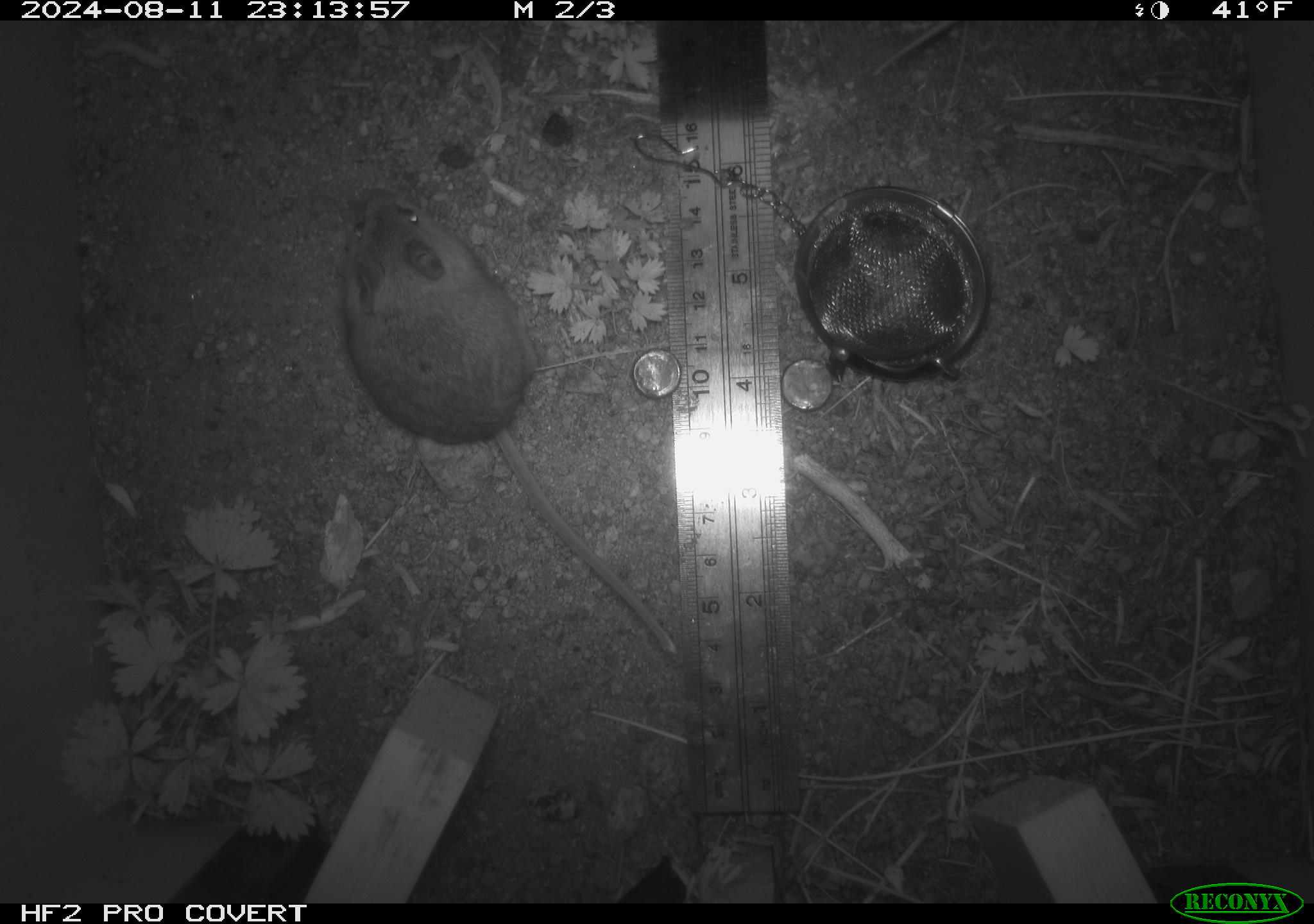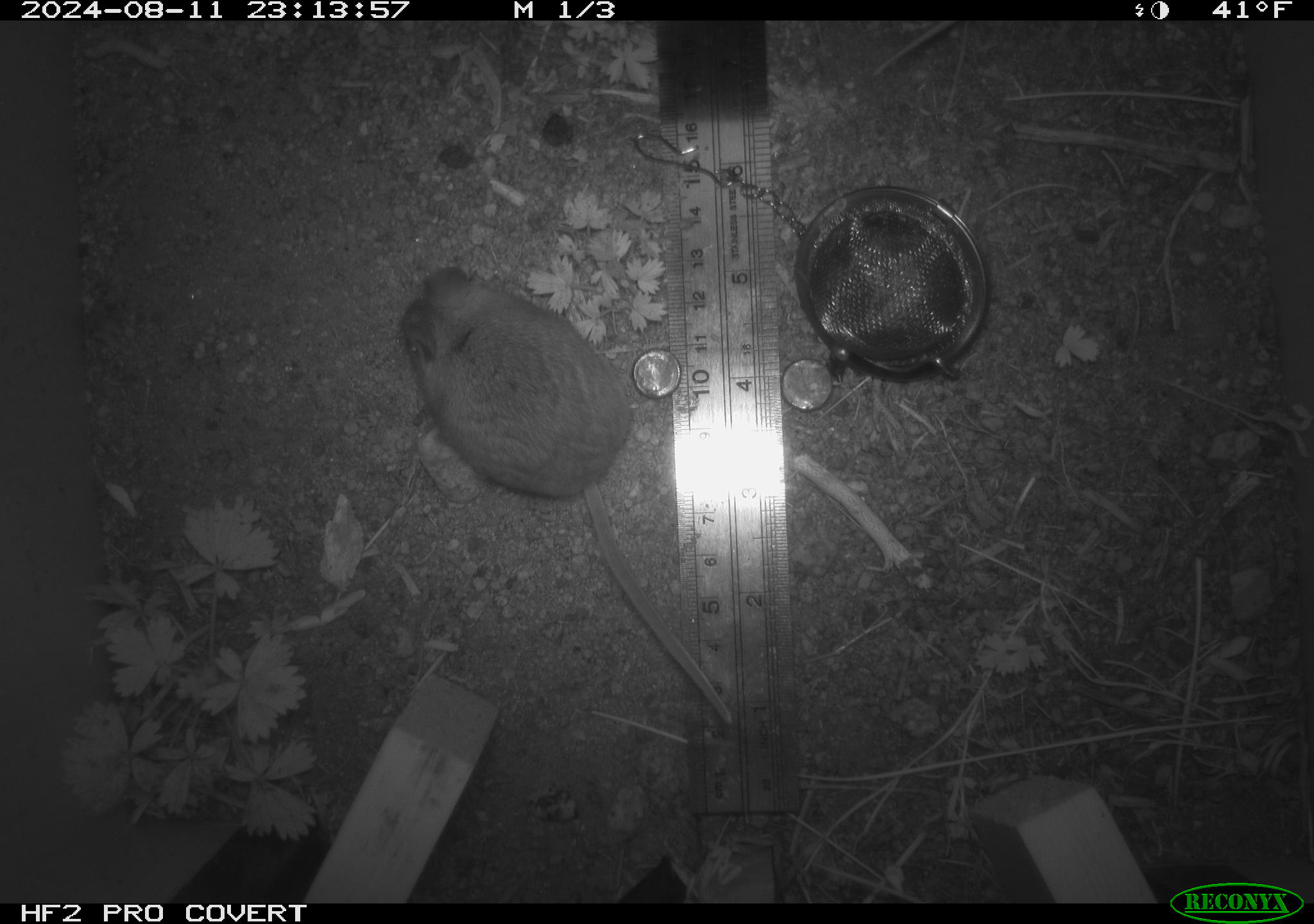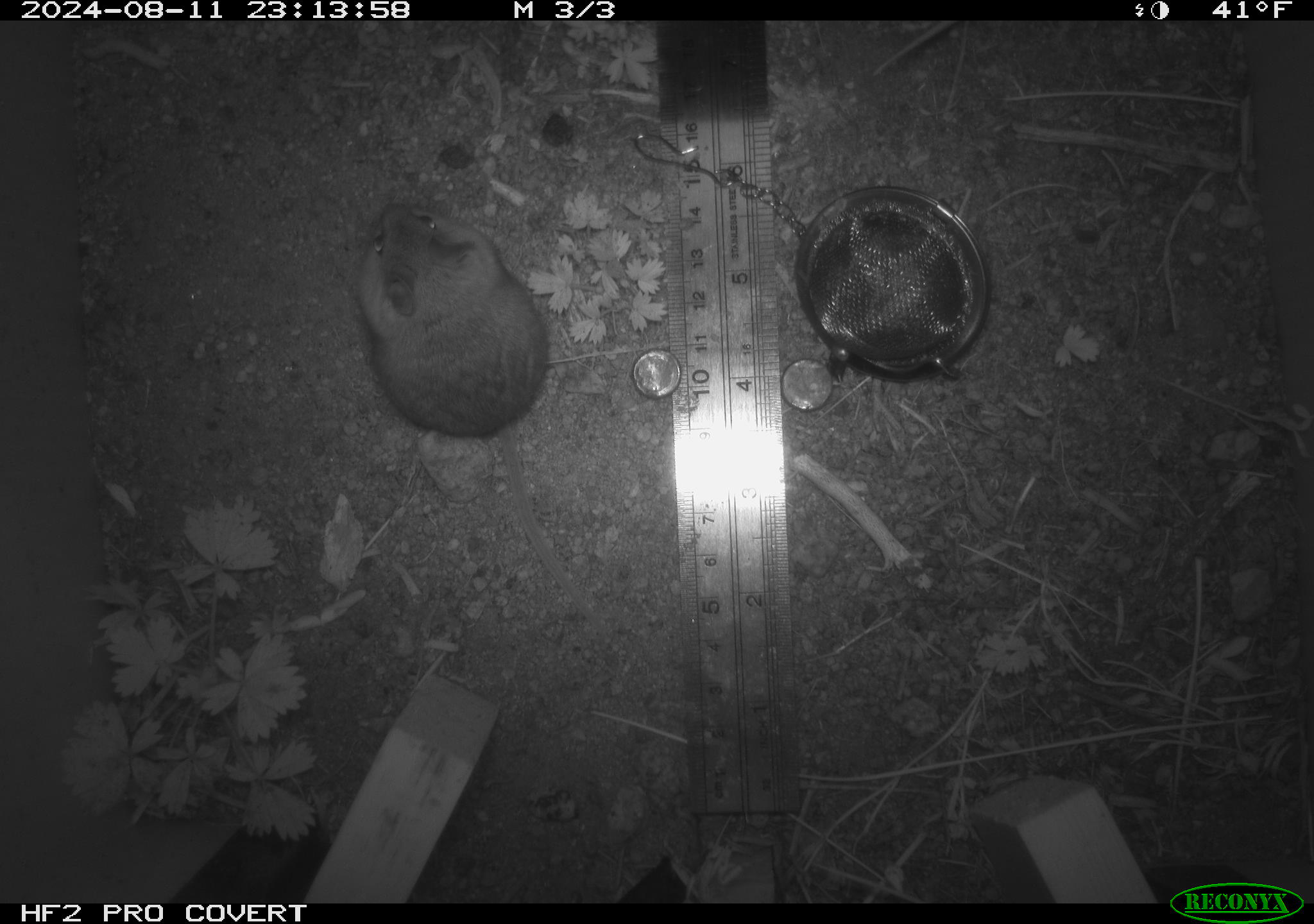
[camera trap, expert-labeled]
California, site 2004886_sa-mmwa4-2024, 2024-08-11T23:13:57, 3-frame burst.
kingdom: Animalia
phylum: Chordata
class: Mammalia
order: Rodentia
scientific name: Rodentia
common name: mouse species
Mouse species (Rodentia).